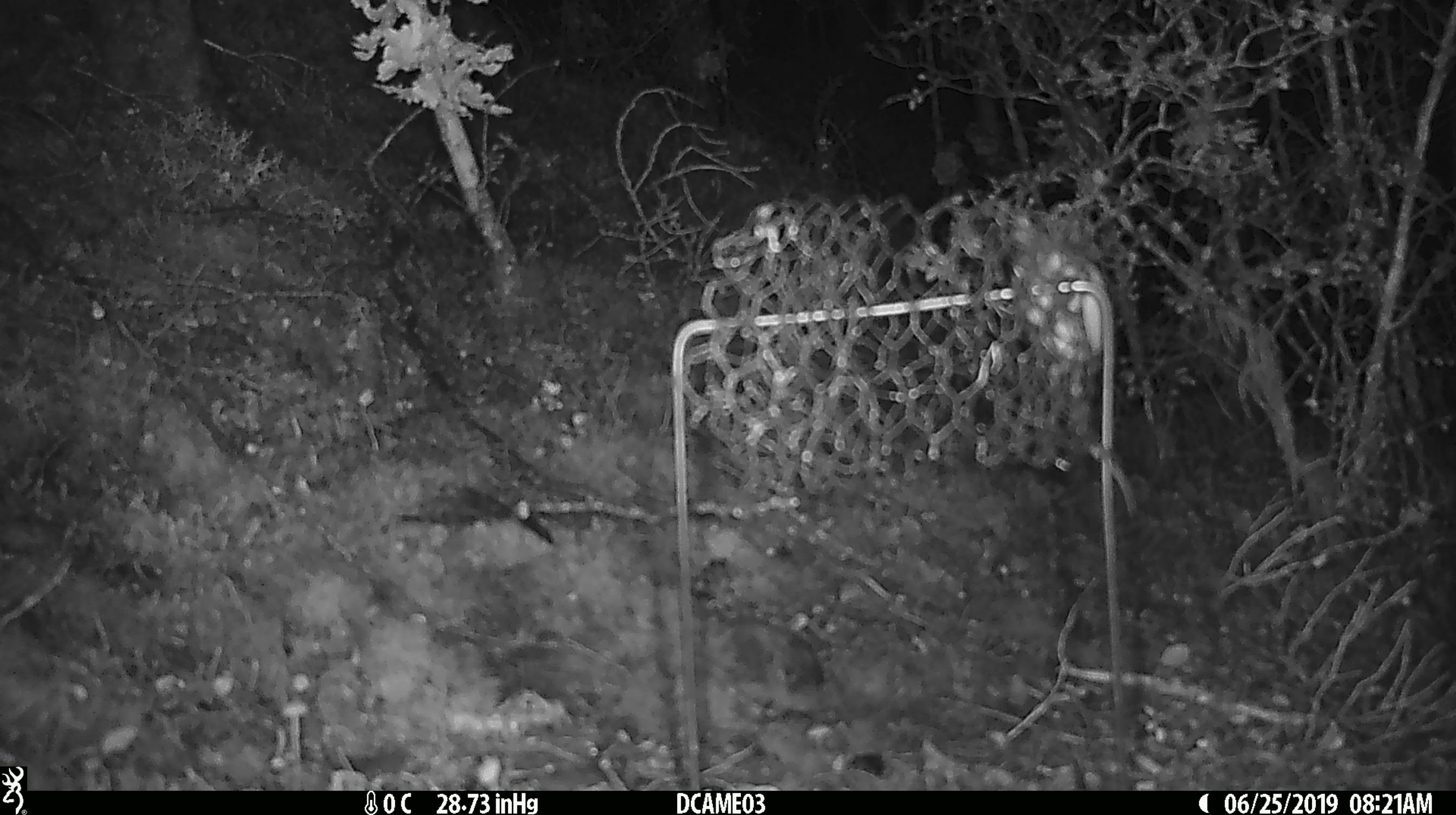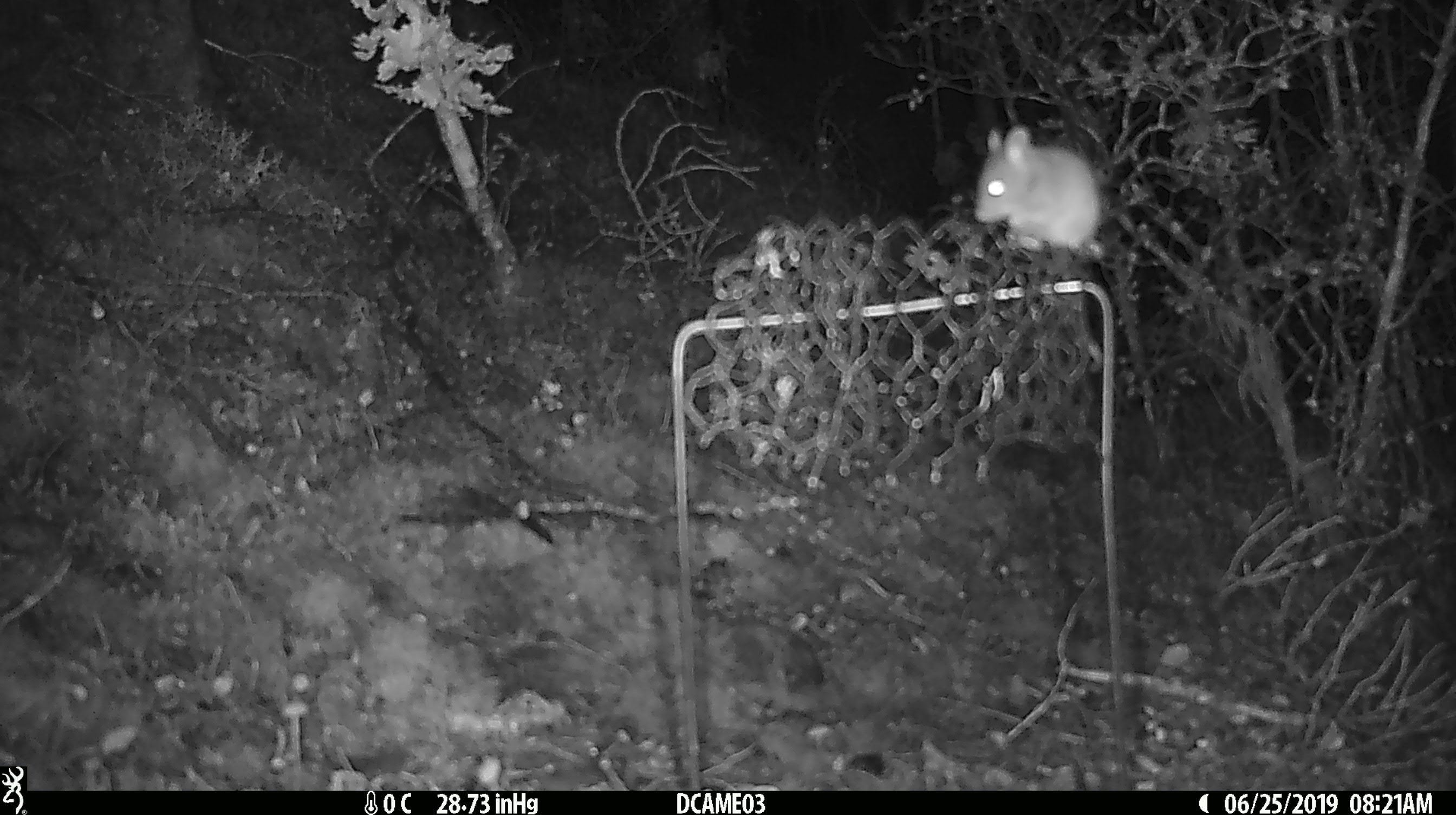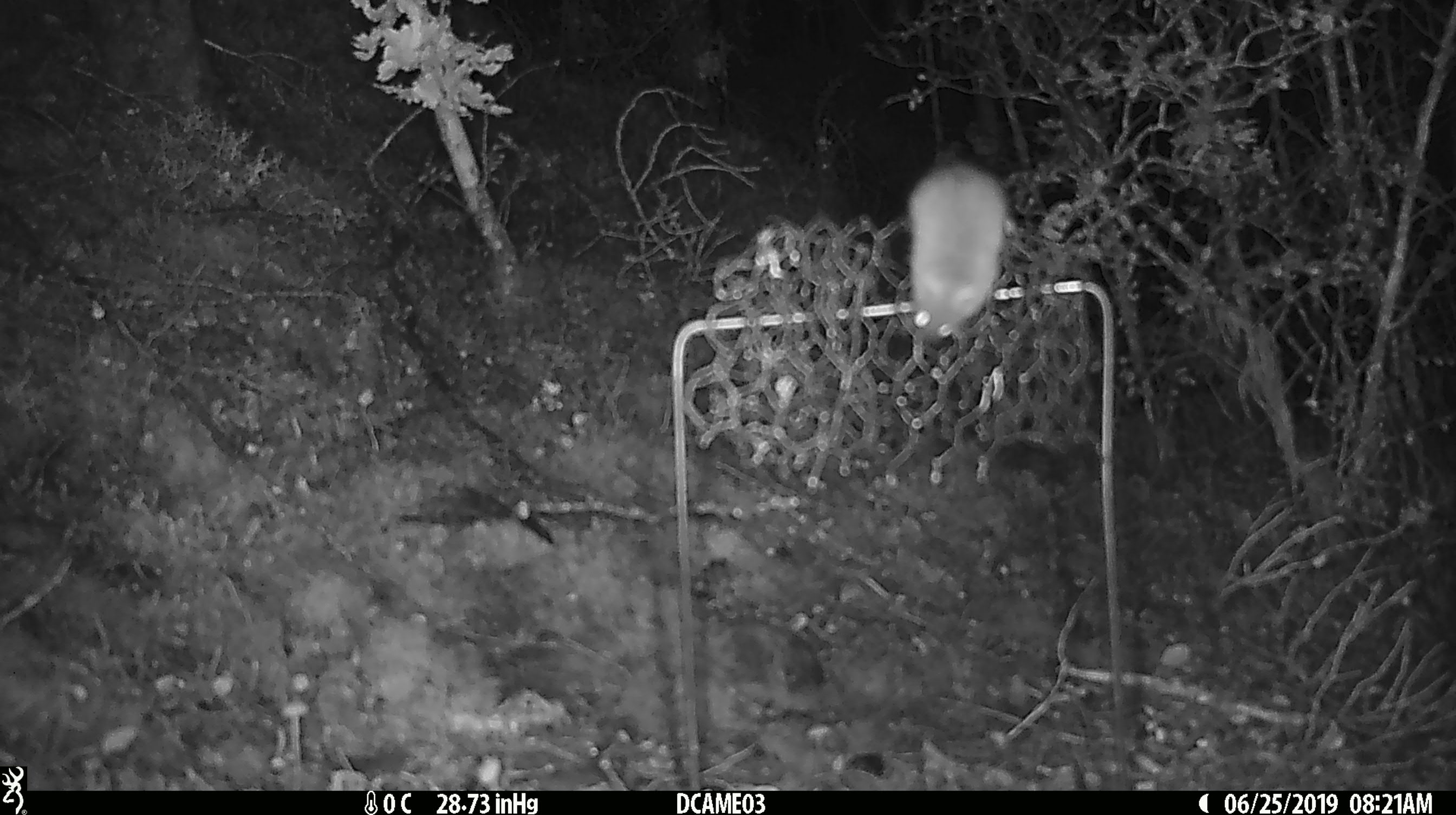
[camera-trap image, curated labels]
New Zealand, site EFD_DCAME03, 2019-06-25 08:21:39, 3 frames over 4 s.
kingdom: Animalia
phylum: Chordata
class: Mammalia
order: Rodentia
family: Muridae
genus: Mus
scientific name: Mus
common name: mouse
Mouse (Mus).